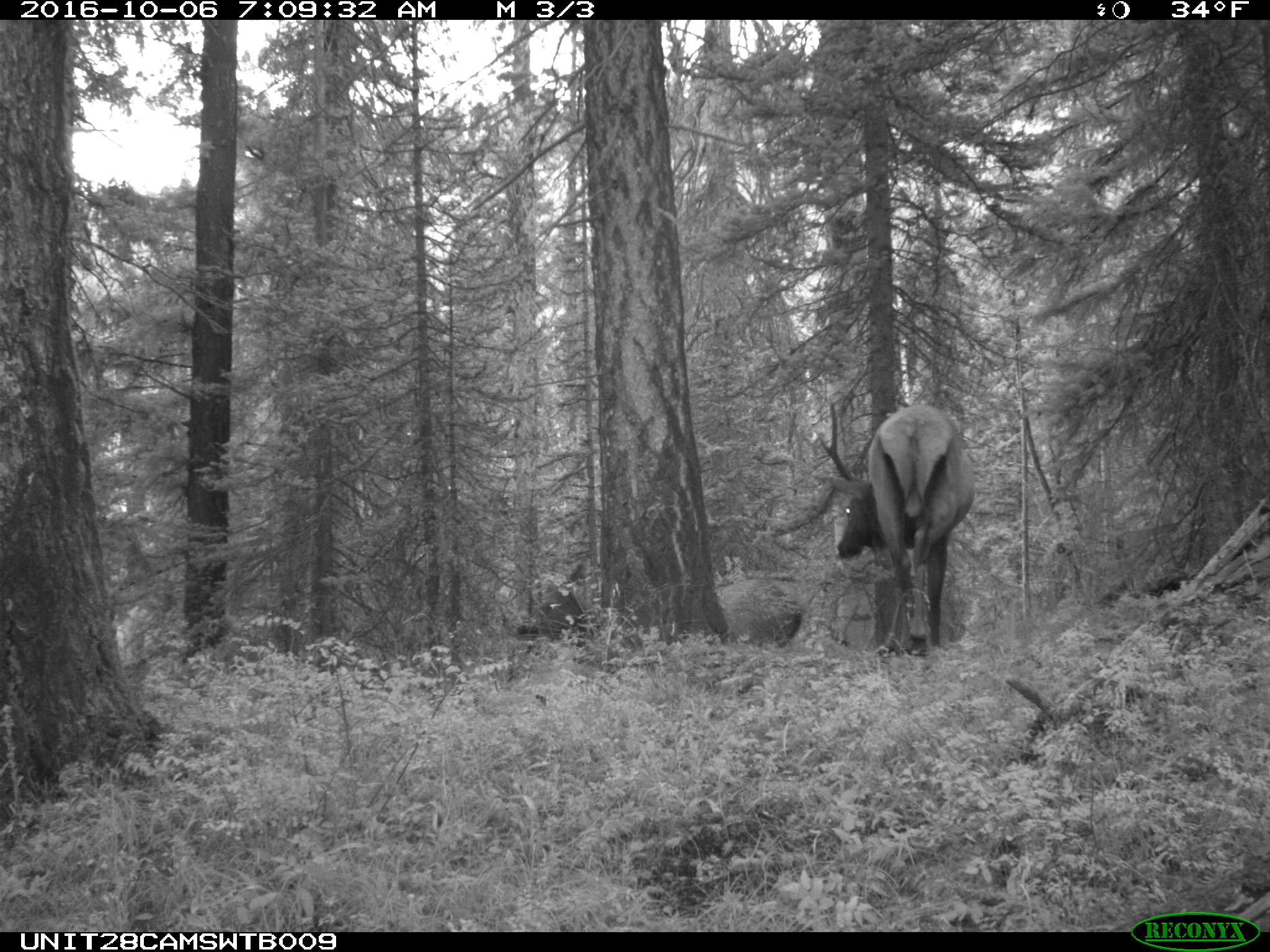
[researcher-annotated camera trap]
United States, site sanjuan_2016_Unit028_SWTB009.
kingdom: Animalia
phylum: Chordata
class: Mammalia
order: Artiodactyla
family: Cervidae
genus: Cervus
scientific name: Cervus elaphus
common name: red deer